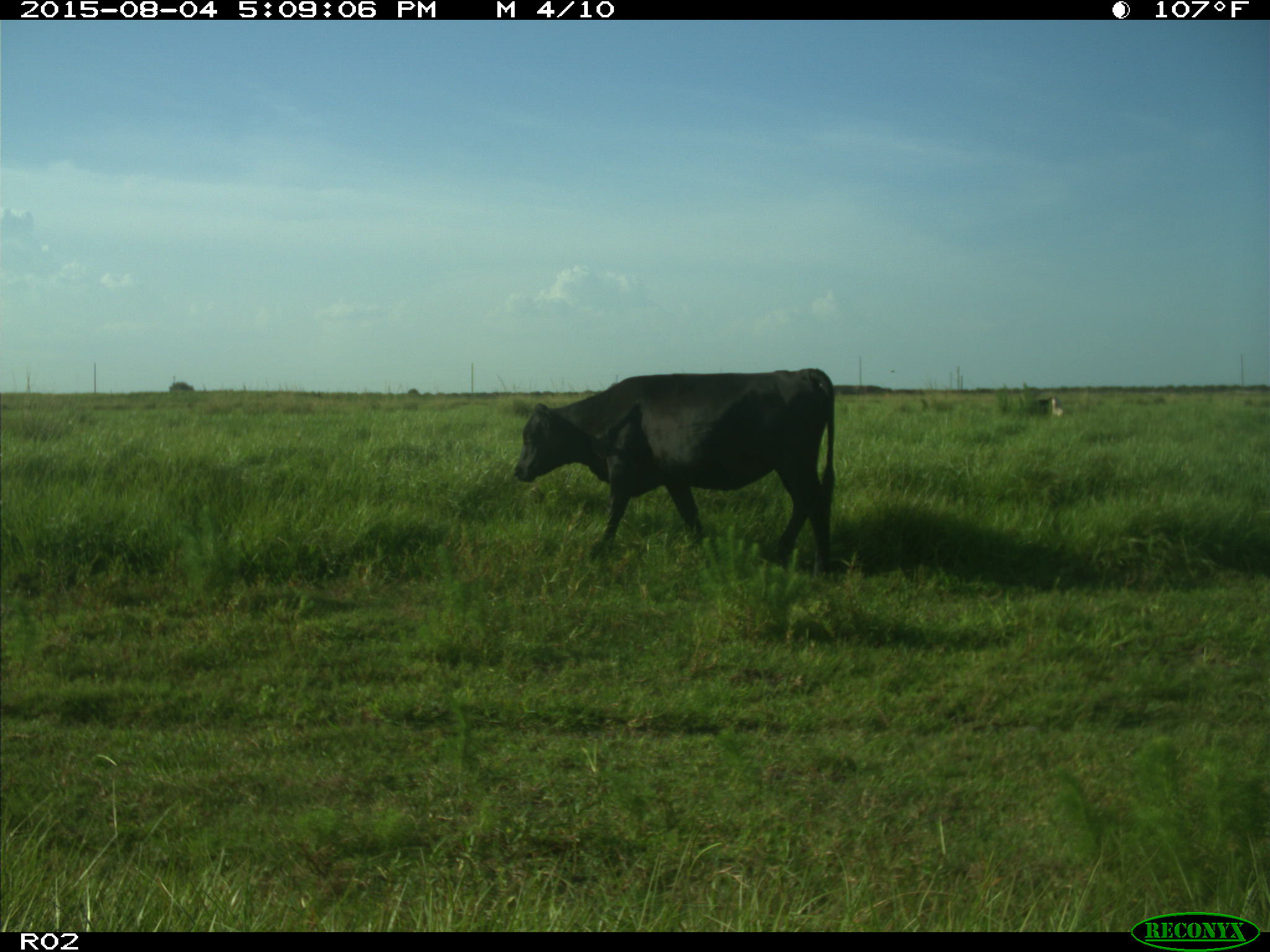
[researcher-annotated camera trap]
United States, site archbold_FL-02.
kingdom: Animalia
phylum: Chordata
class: Mammalia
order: Artiodactyla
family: Bovidae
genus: Bos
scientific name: Bos taurus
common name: domestic cow